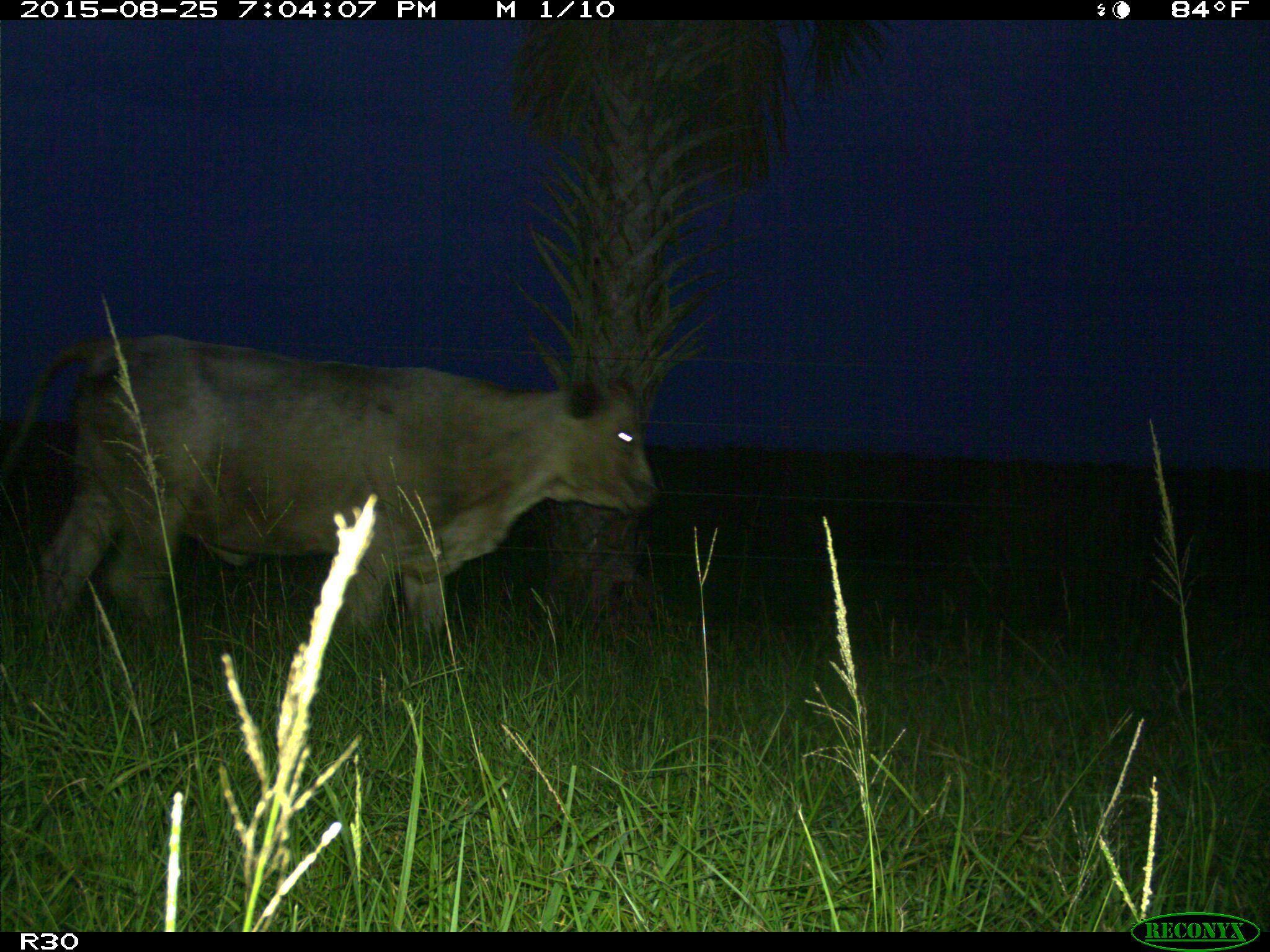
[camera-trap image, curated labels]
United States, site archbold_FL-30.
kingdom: Animalia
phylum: Chordata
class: Mammalia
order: Artiodactyla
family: Bovidae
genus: Bos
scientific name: Bos taurus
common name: domestic cow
Bos taurus (domestic cow).